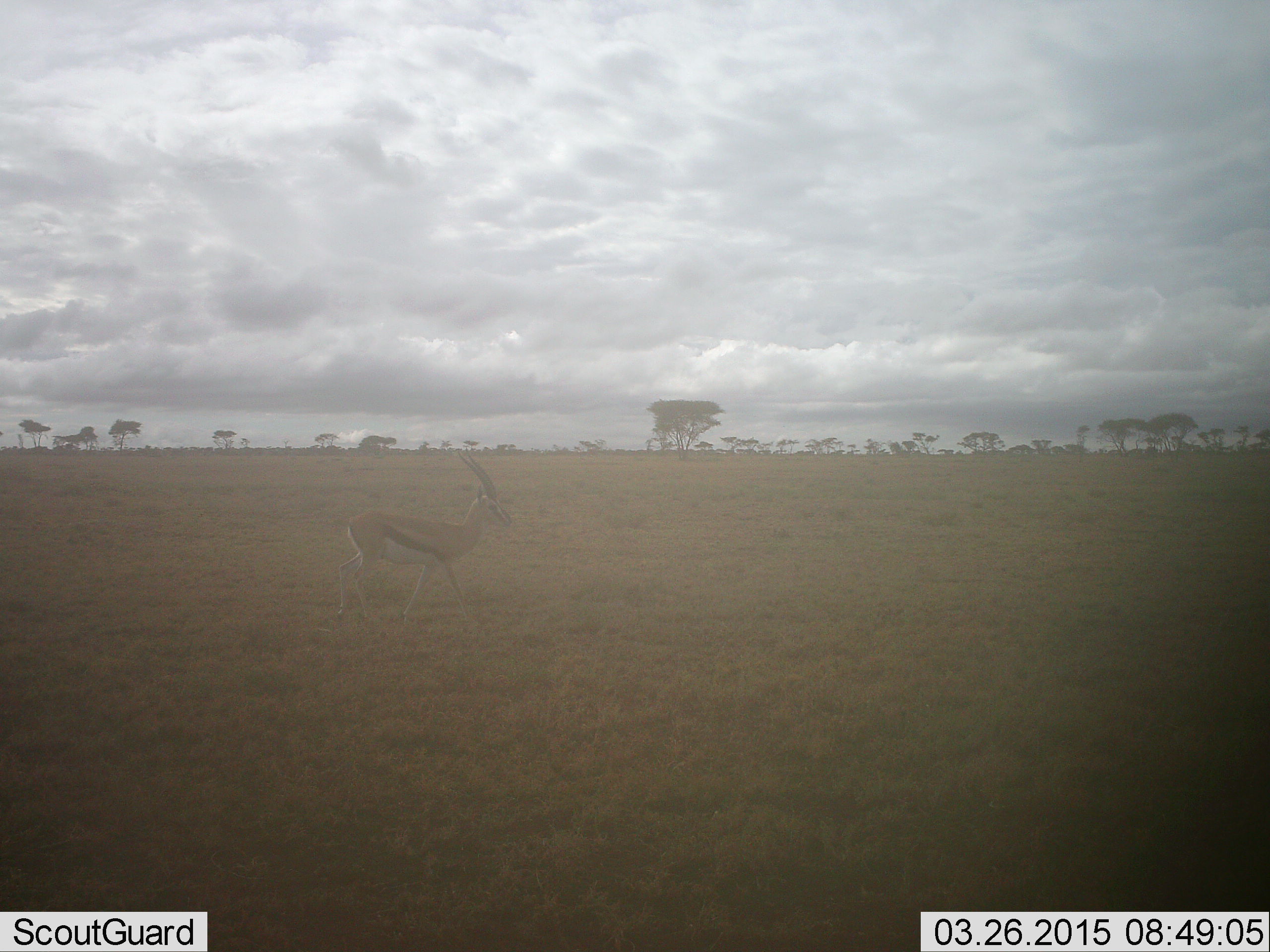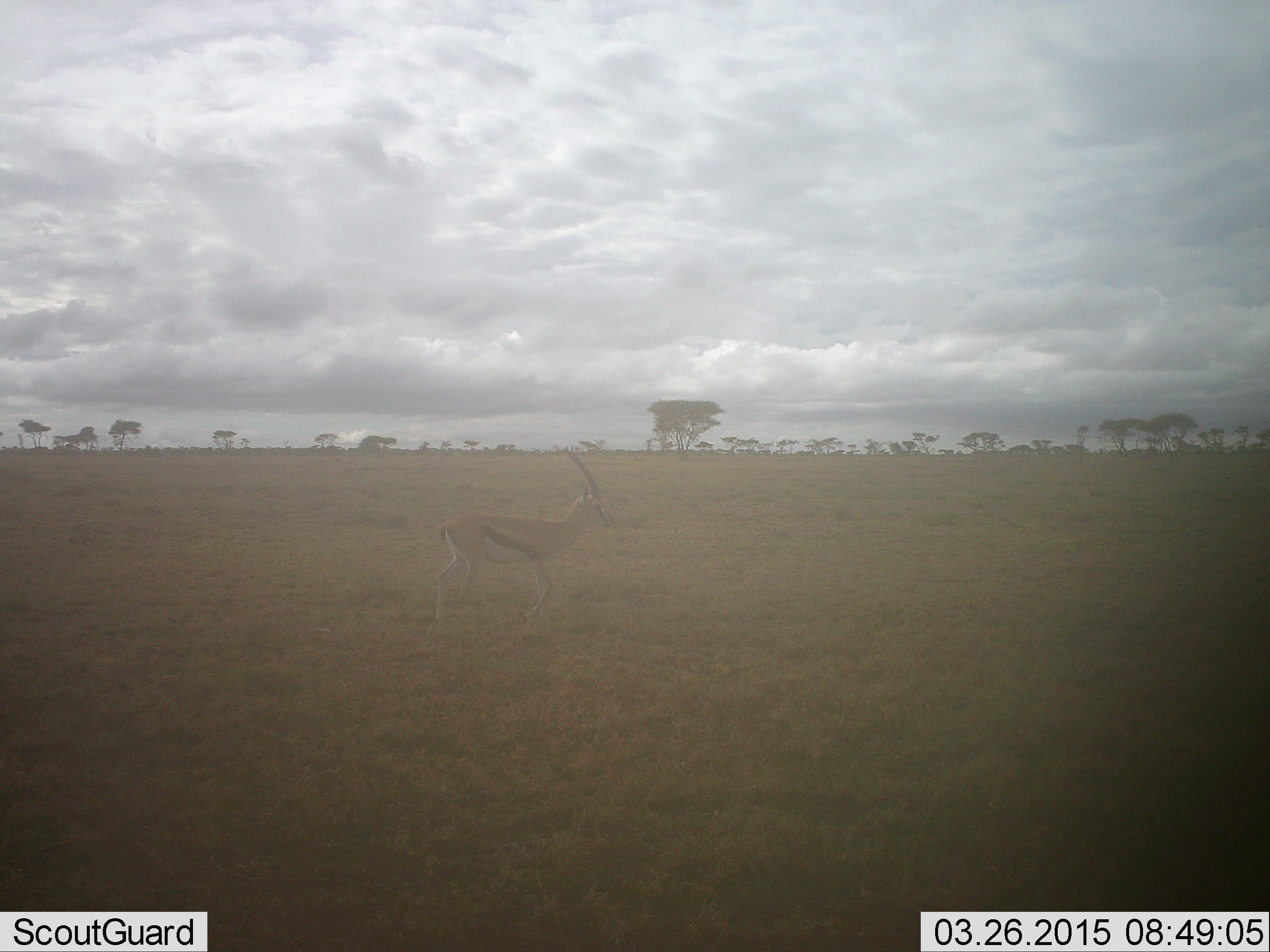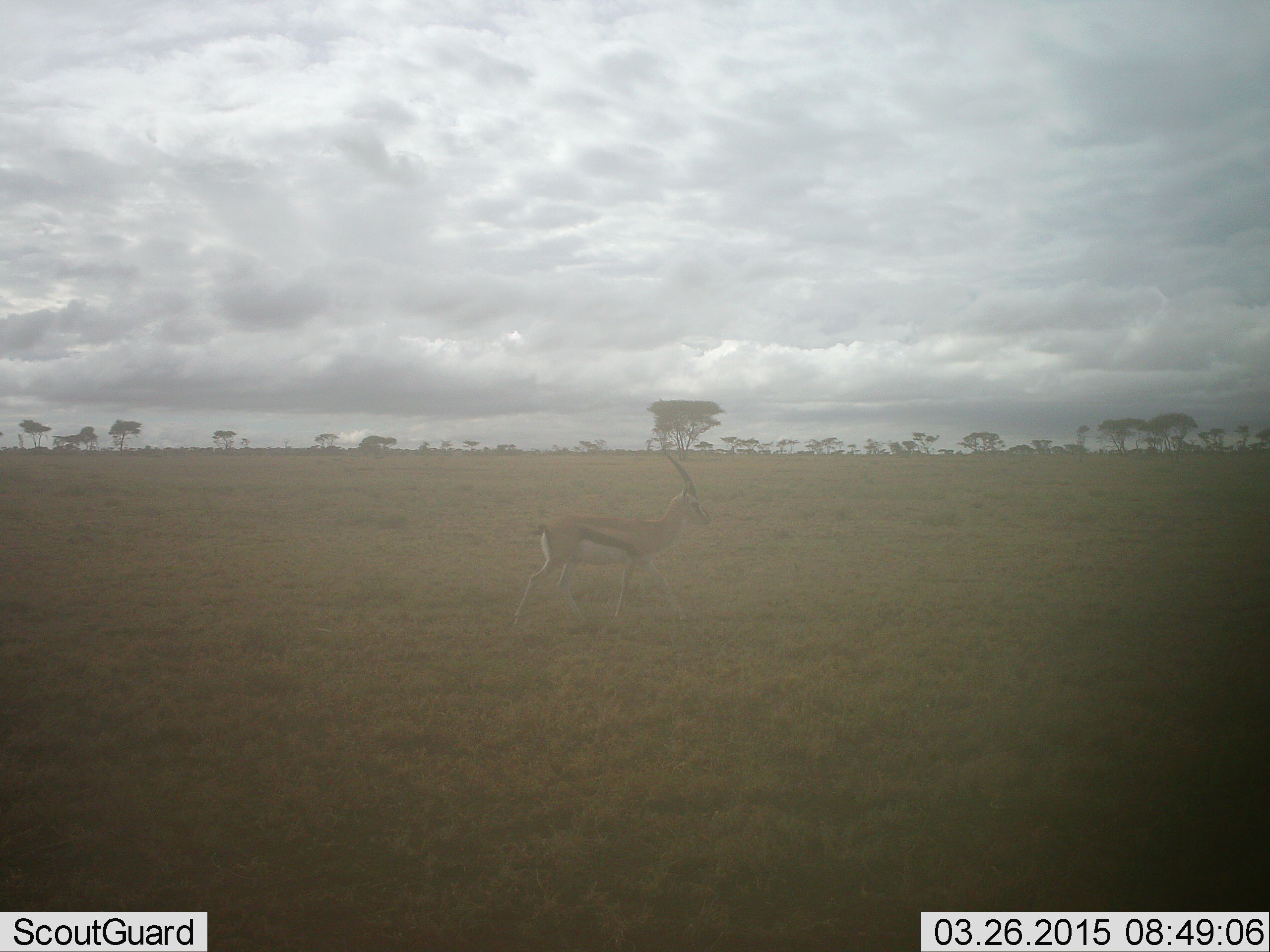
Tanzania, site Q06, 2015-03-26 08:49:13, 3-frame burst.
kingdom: Animalia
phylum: Chordata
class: Mammalia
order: Artiodactyla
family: Bovidae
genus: Eudorcas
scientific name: Eudorcas thomsonii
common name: thomson's gazelle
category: gazellethomsons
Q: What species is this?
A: Gazellethomsons (thomson's gazelle) (Eudorcas thomsonii).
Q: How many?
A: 1.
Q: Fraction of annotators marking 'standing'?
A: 0%.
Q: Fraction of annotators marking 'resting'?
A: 0%.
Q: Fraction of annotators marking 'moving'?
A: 100%.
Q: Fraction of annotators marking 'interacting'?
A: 0%.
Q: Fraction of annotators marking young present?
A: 0%.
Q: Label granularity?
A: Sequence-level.